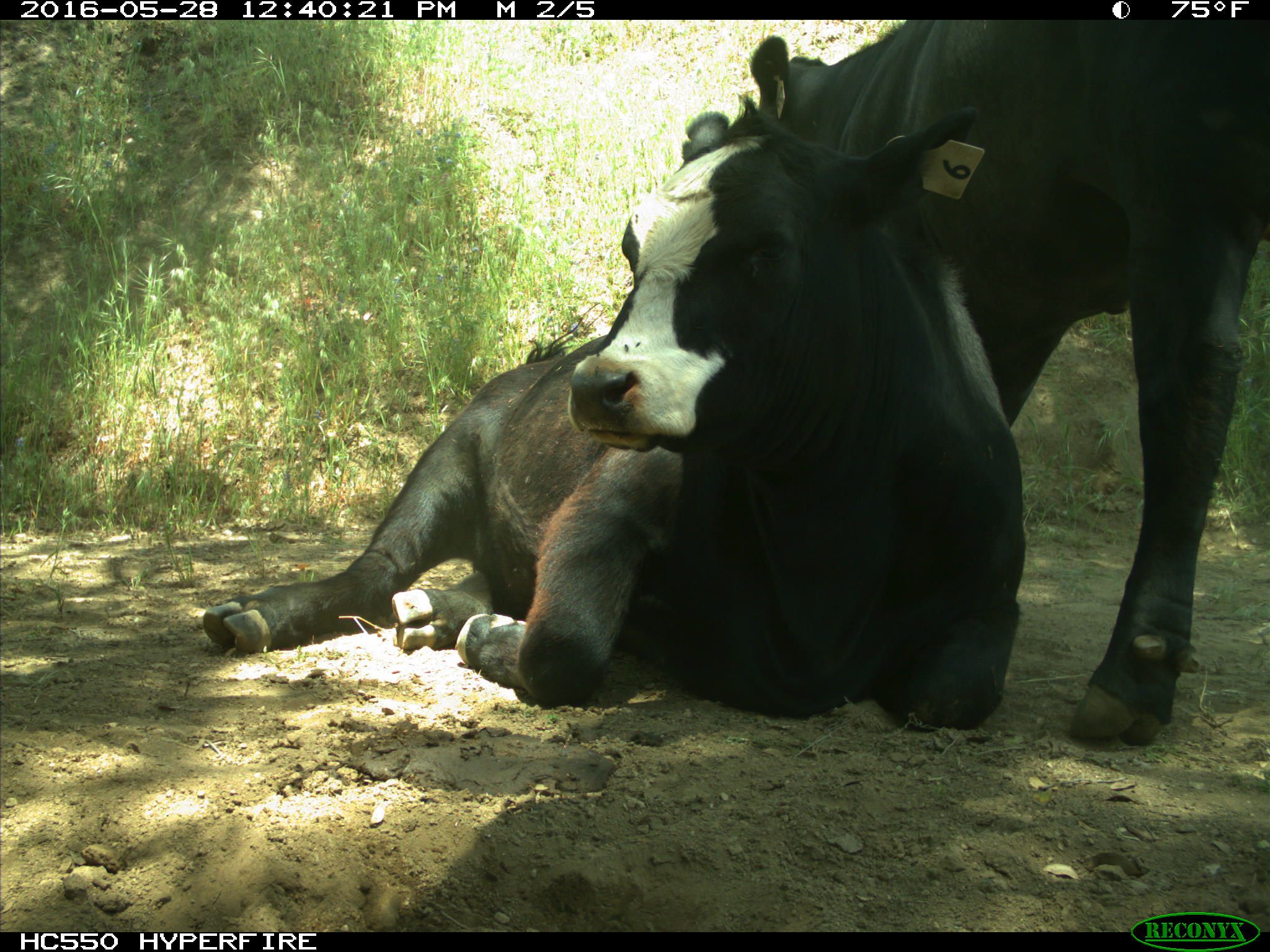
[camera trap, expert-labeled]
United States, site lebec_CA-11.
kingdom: Animalia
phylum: Chordata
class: Mammalia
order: Artiodactyla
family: Bovidae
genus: Bos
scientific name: Bos taurus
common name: domestic cow